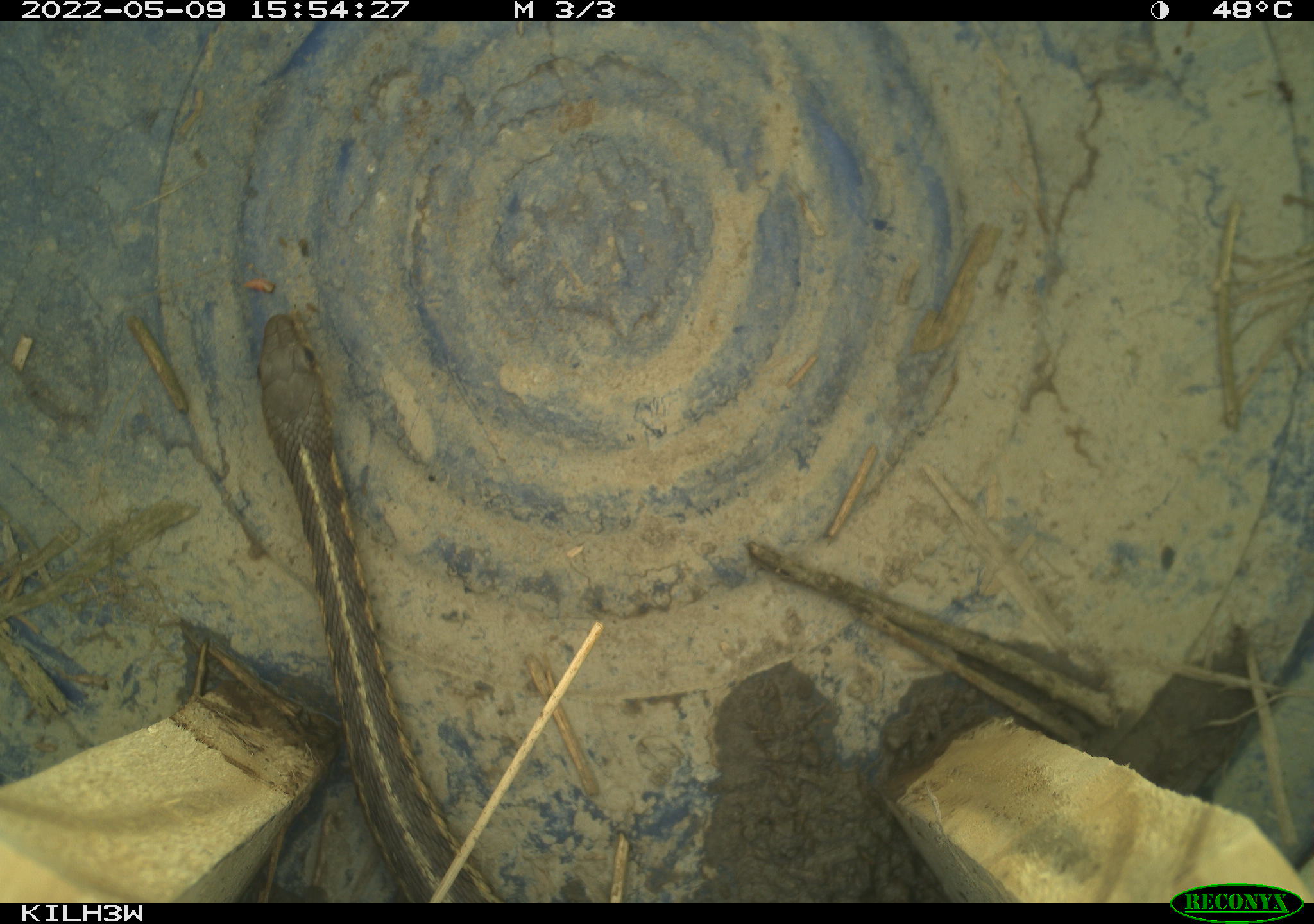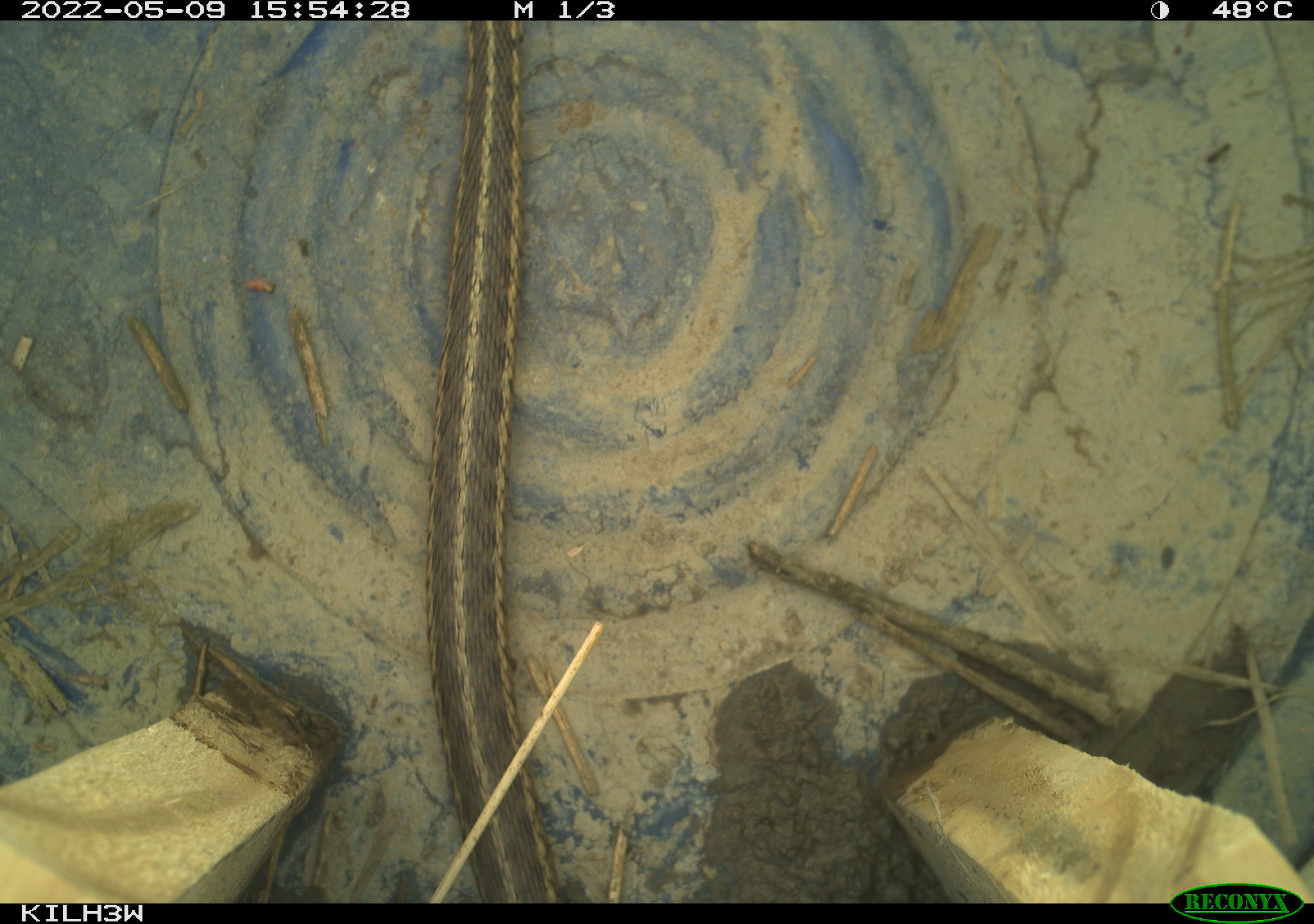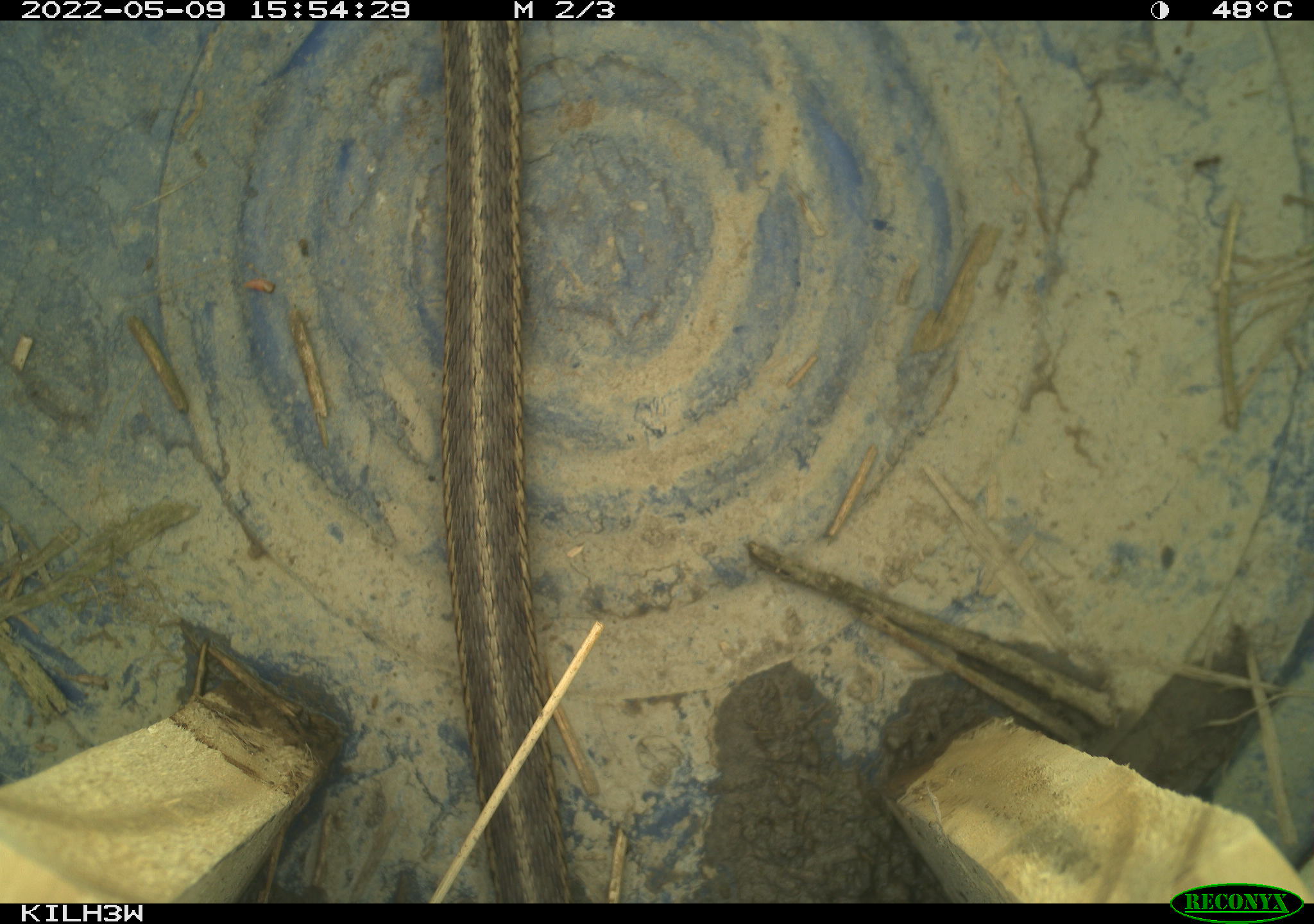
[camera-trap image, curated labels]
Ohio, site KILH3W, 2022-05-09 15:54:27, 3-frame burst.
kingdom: Animalia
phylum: Chordata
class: Reptilia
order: Squamata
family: Colubridae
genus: Thamnophis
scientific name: Thamnophis sirtalis sirtalis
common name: eastern gartersnake